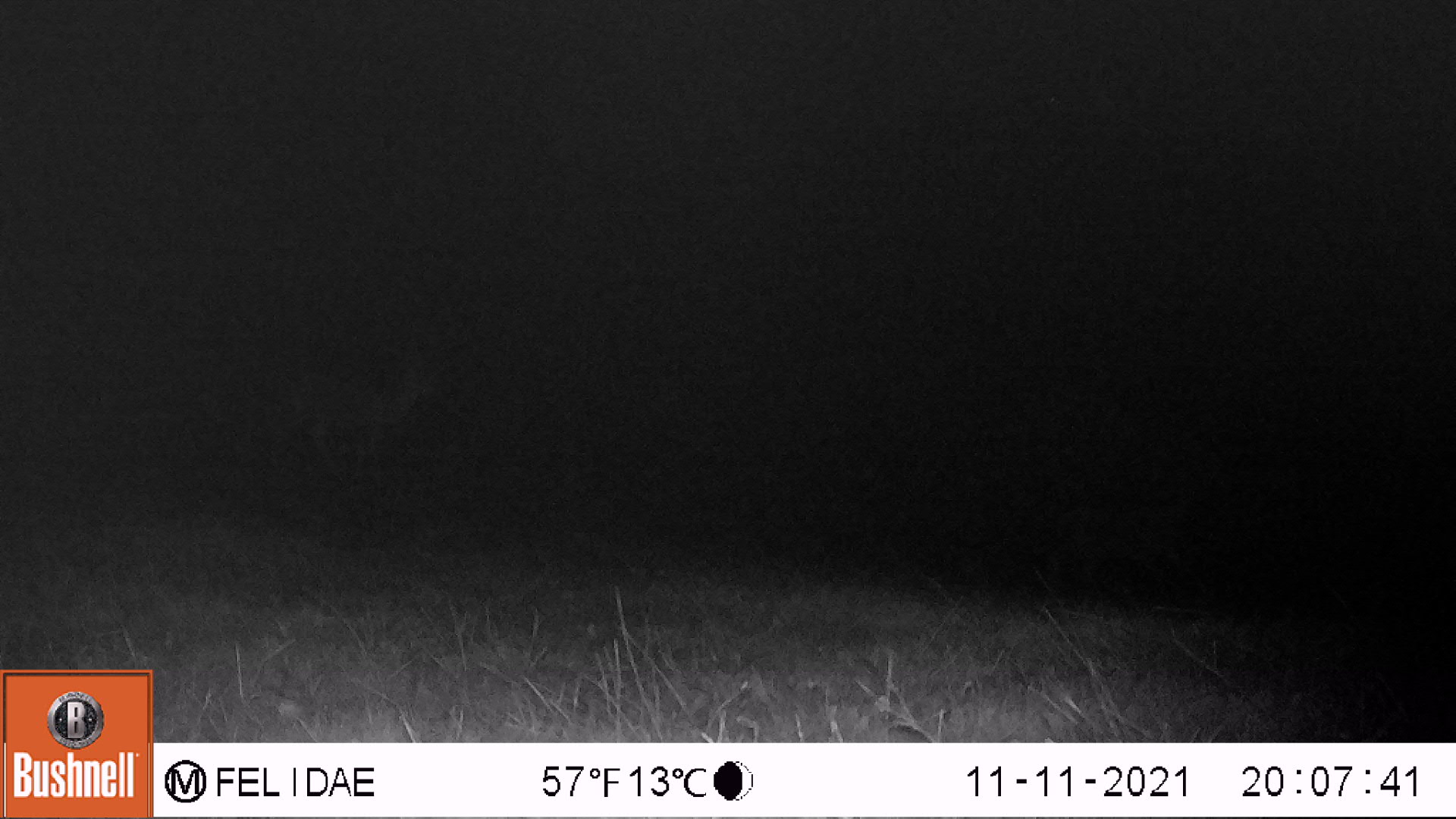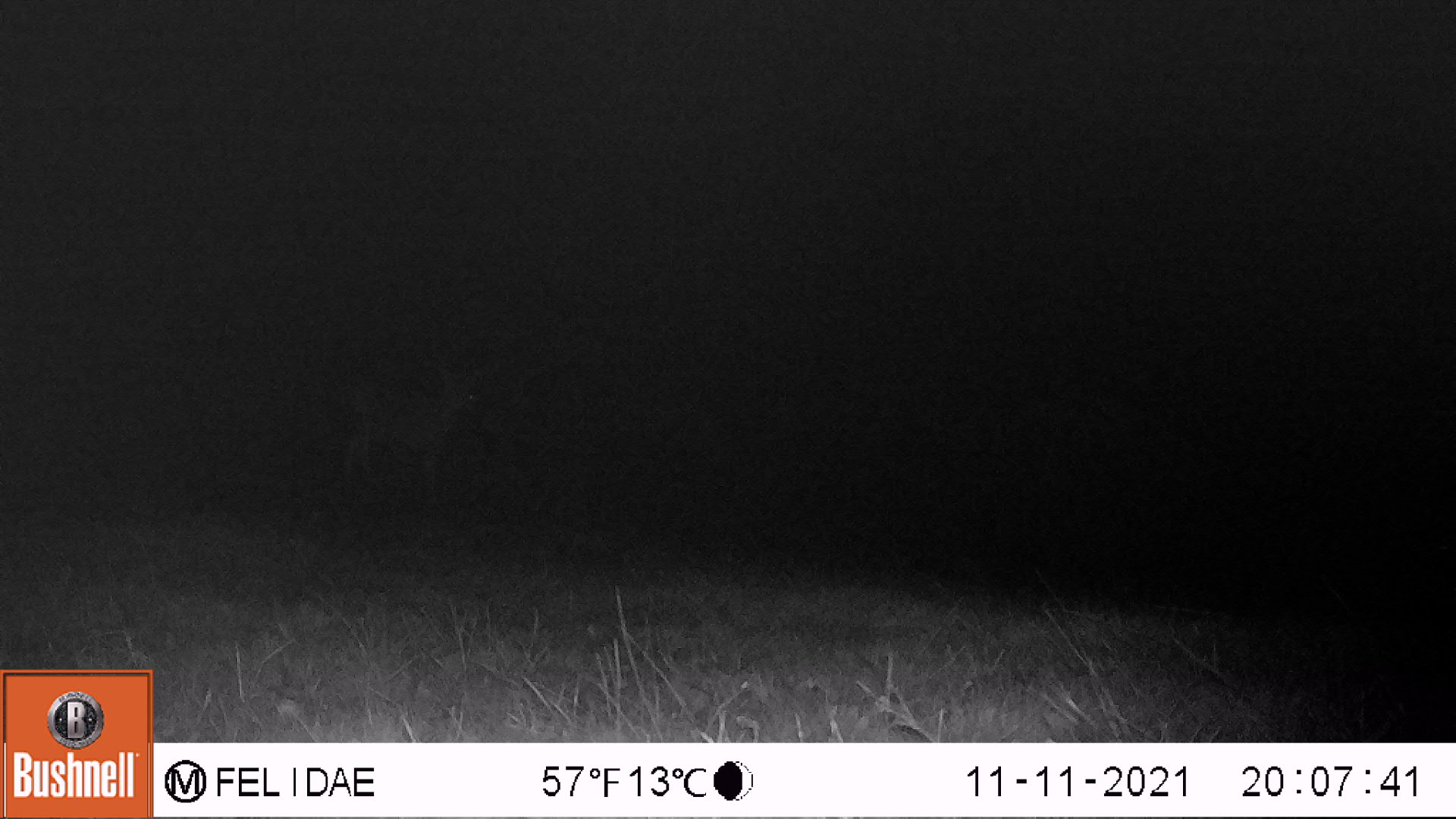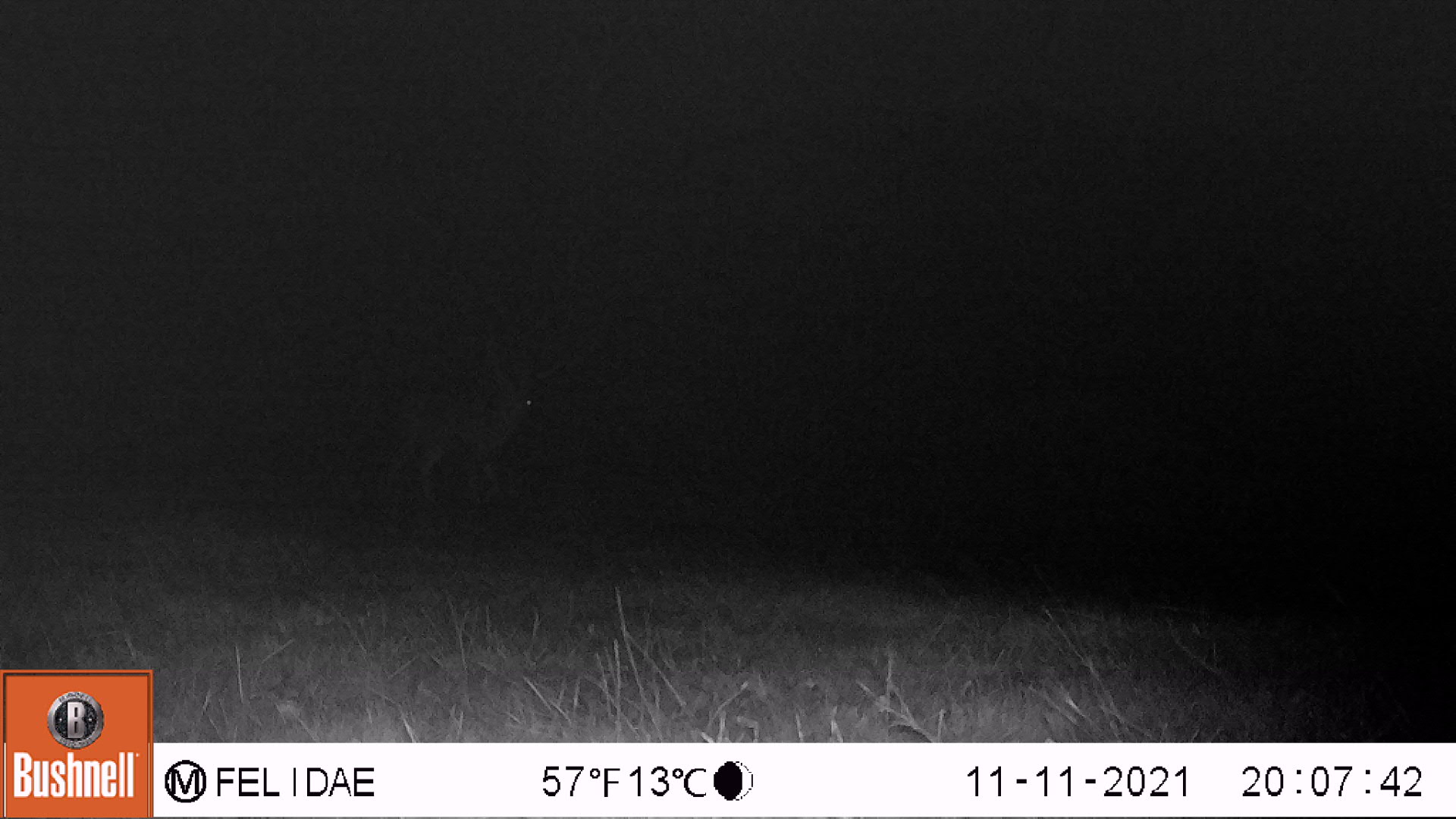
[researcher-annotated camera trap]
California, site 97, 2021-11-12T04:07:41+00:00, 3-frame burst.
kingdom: Animalia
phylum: Chordata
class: Mammalia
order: Artiodactyla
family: Cervidae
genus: Odocoileus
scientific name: Odocoileus hemionus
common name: mule deer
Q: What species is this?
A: Mule deer (Odocoileus hemionus).